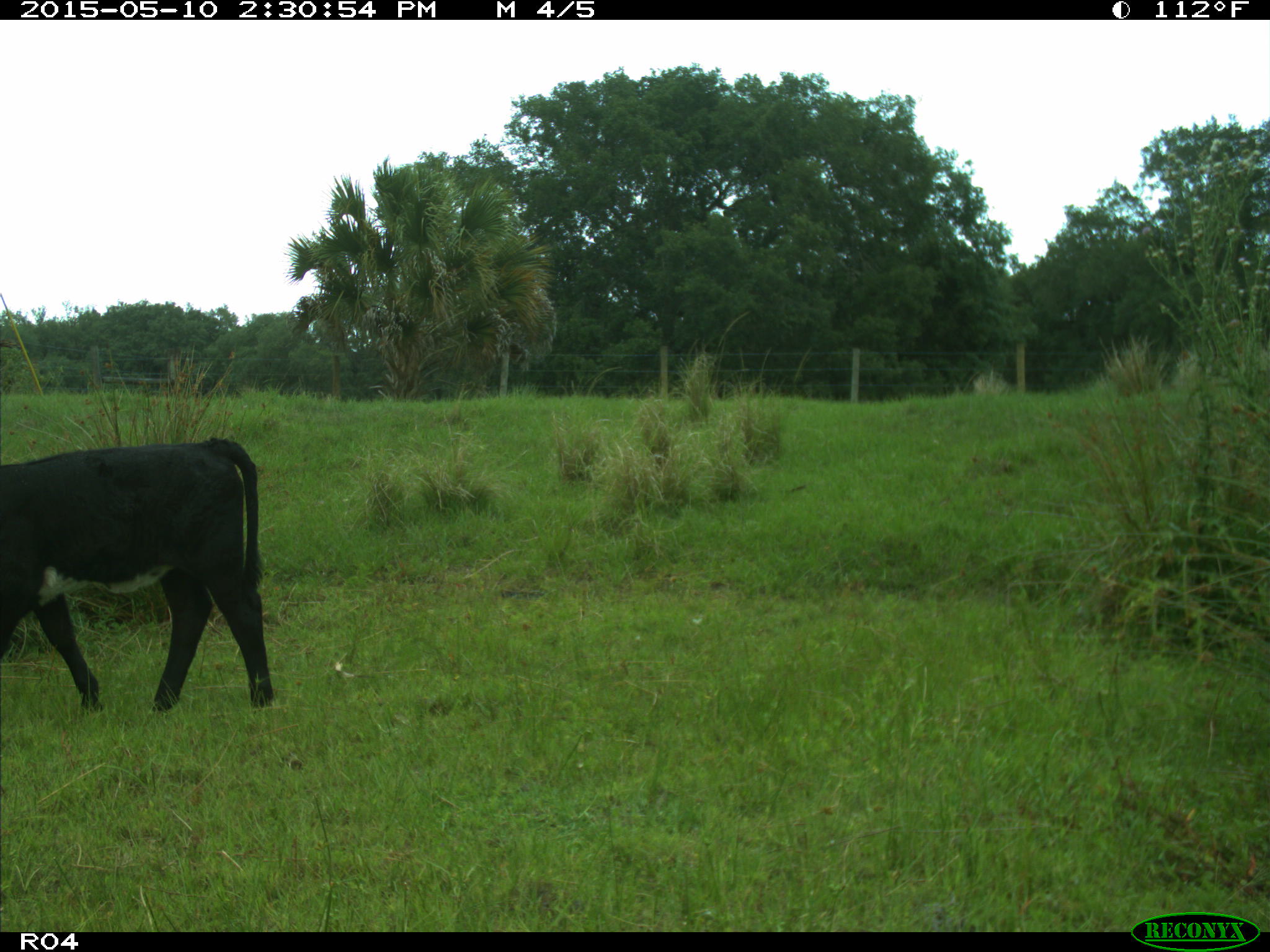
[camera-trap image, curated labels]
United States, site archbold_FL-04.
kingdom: Animalia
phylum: Chordata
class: Mammalia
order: Artiodactyla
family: Bovidae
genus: Bos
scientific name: Bos taurus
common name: domestic cow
Bos taurus (domestic cow).